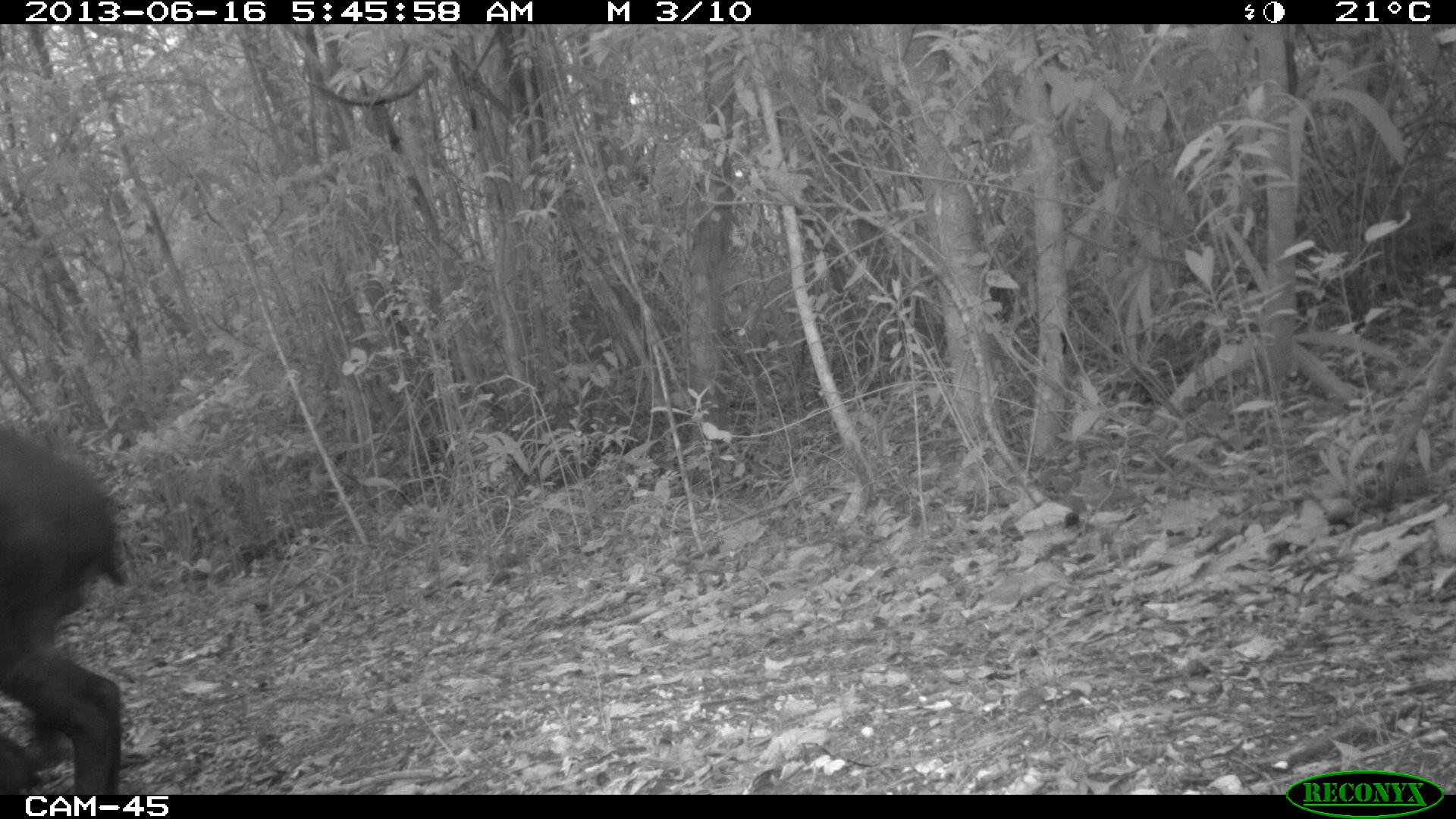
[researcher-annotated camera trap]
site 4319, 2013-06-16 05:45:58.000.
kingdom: Animalia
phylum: Chordata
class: Mammalia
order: Perissodactyla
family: Tapiridae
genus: Tapirus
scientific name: Tapirus bairdii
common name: baird's tapir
Tapirus bairdii (baird's tapir), count 1, sex male.